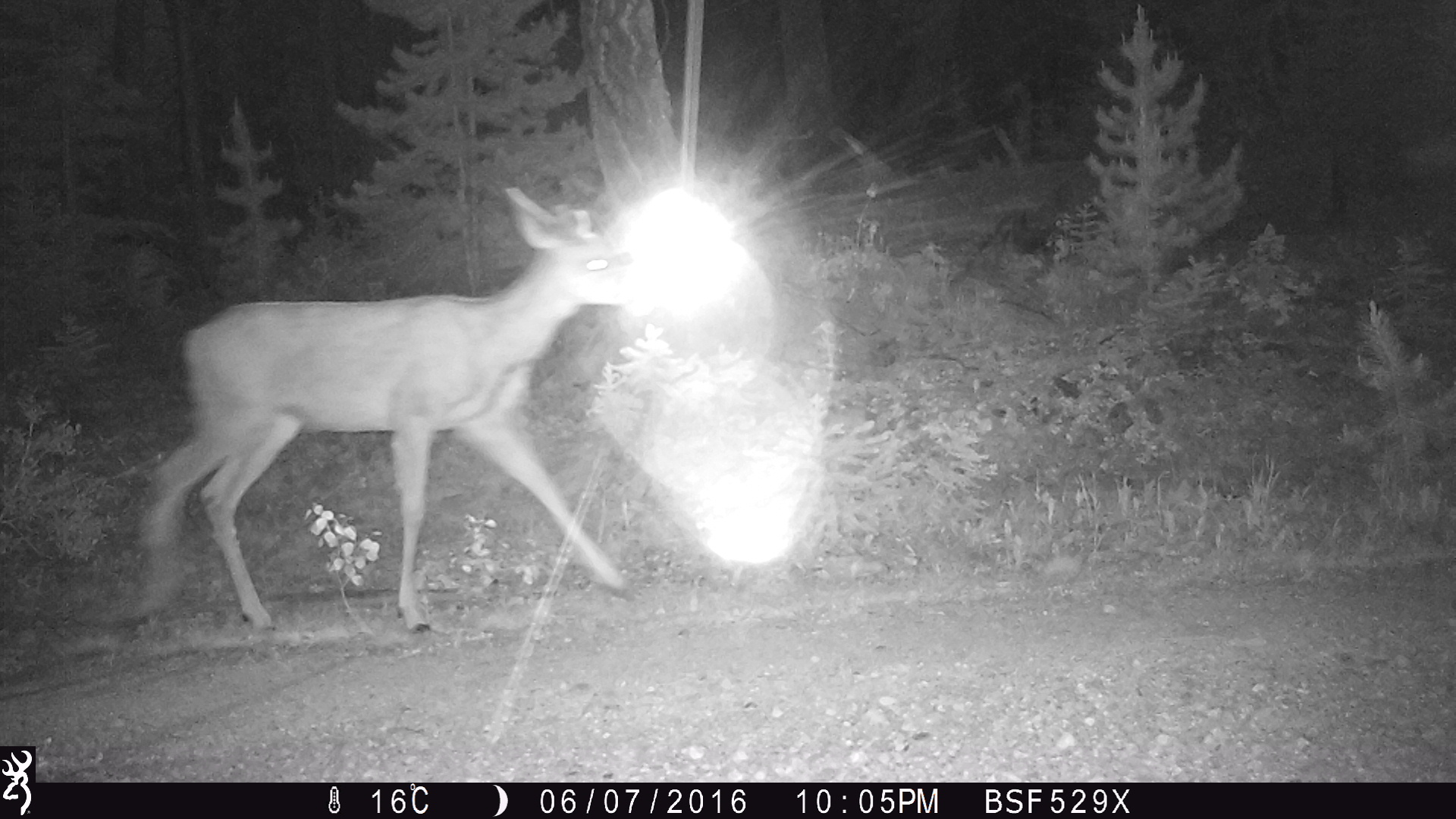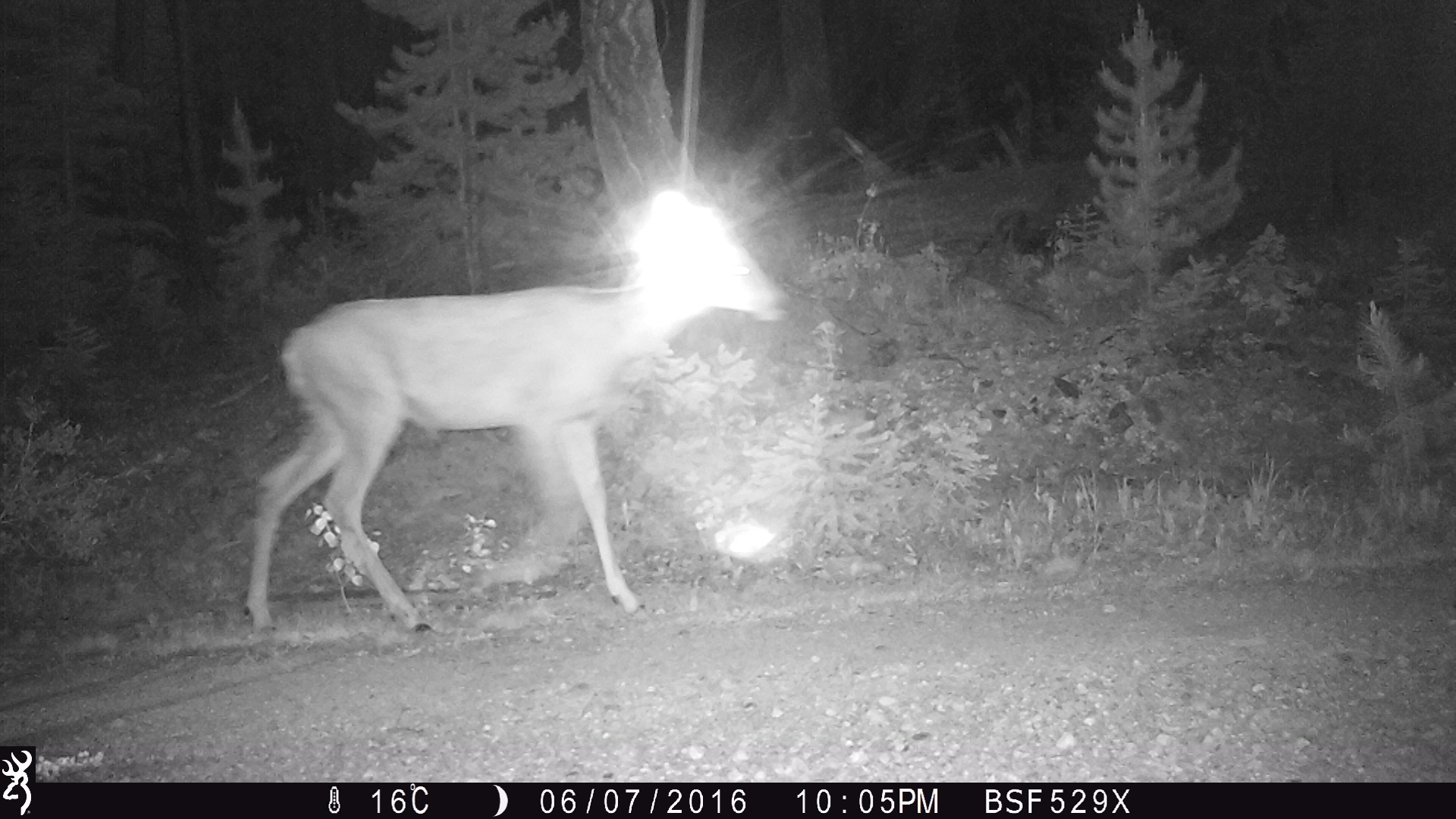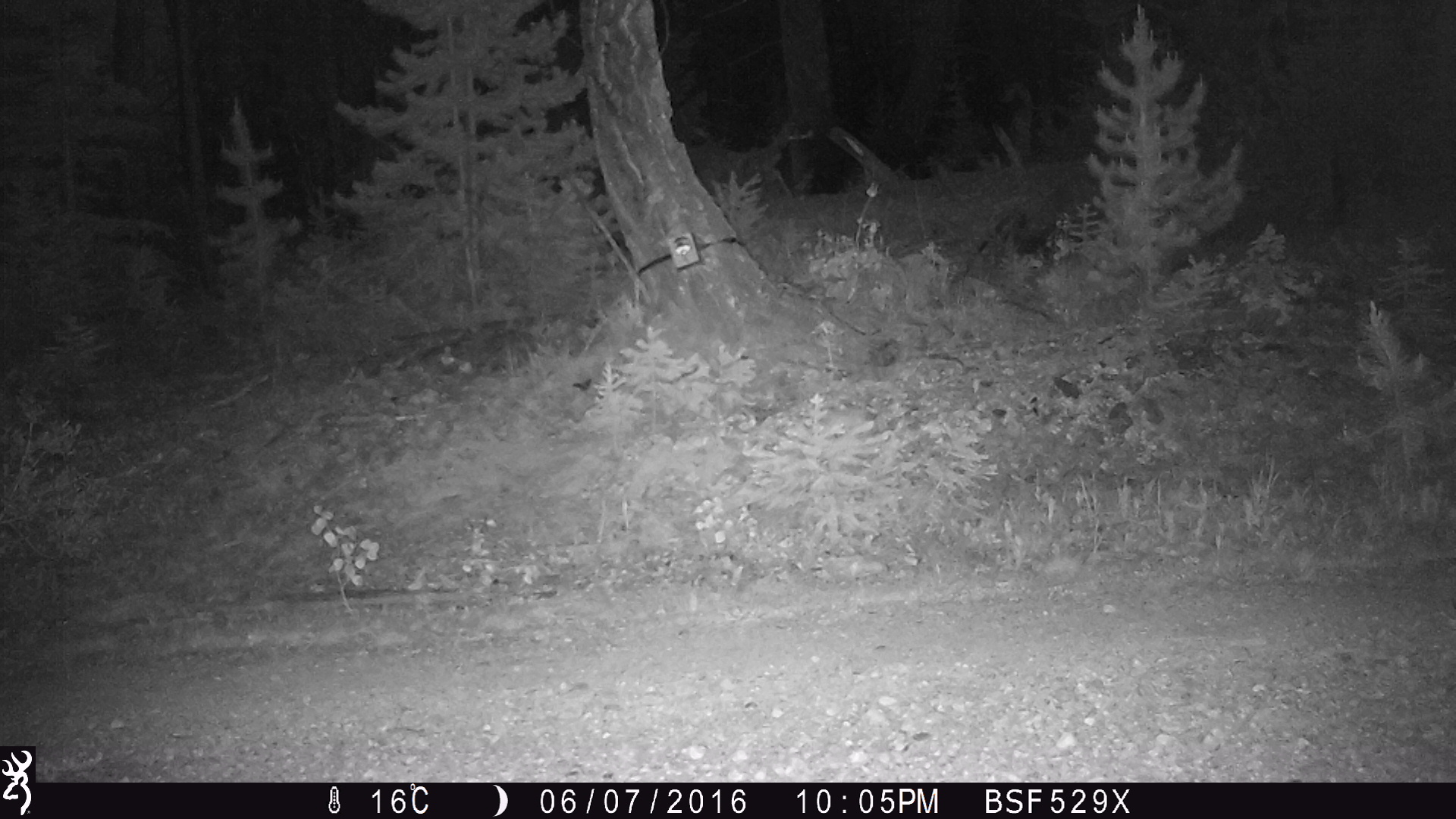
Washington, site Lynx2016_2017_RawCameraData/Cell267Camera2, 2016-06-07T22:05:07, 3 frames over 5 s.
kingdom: Animalia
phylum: Chordata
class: Mammalia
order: Artiodactyla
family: Cervidae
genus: Odocoileus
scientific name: Odocoileus hemionus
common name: mule deer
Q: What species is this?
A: Odocoileus hemionus (mule deer).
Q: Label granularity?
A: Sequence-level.